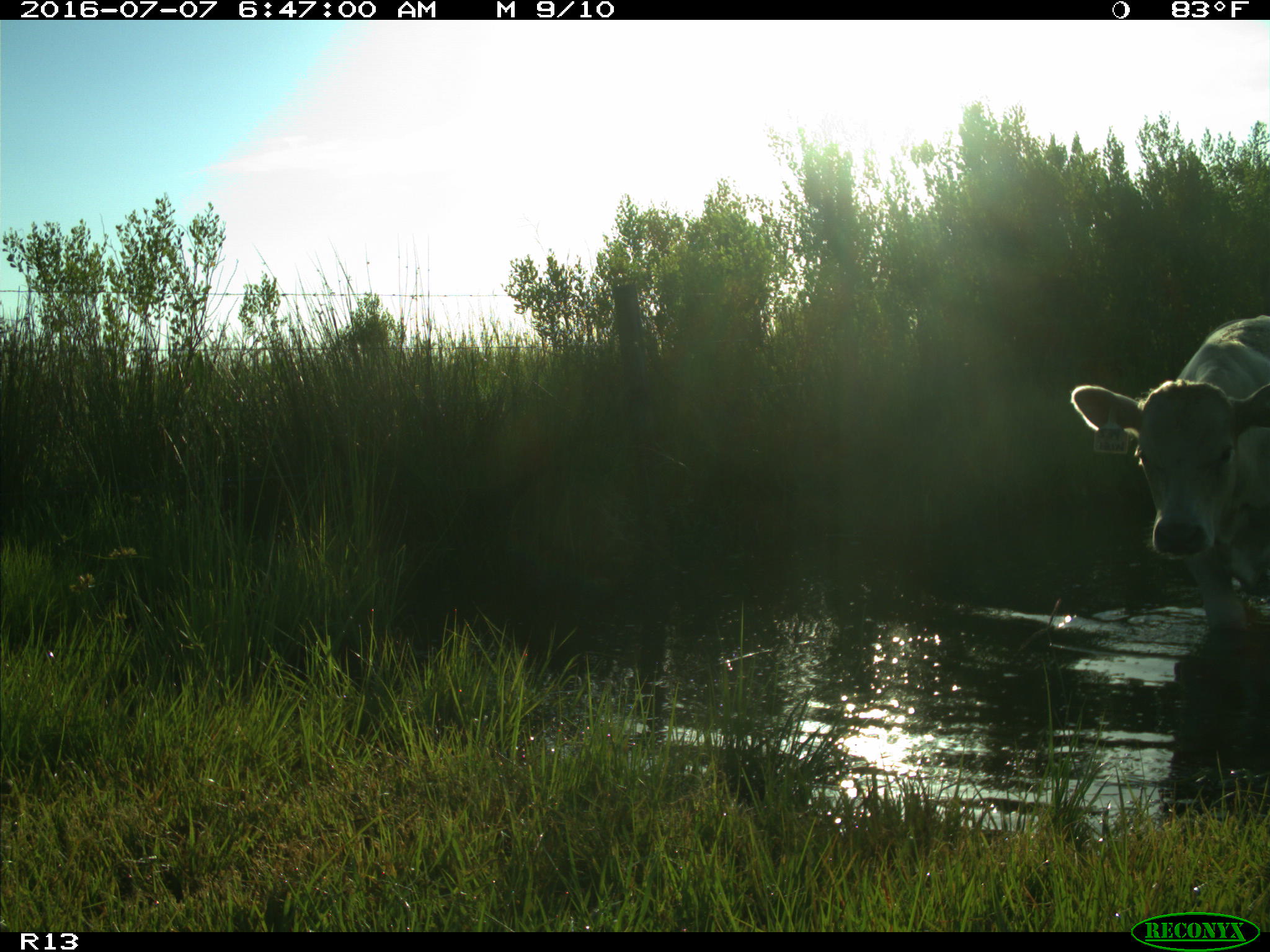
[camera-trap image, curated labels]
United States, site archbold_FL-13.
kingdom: Animalia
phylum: Chordata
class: Mammalia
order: Artiodactyla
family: Bovidae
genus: Bos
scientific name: Bos taurus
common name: domestic cow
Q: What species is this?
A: Bos taurus (domestic cow).